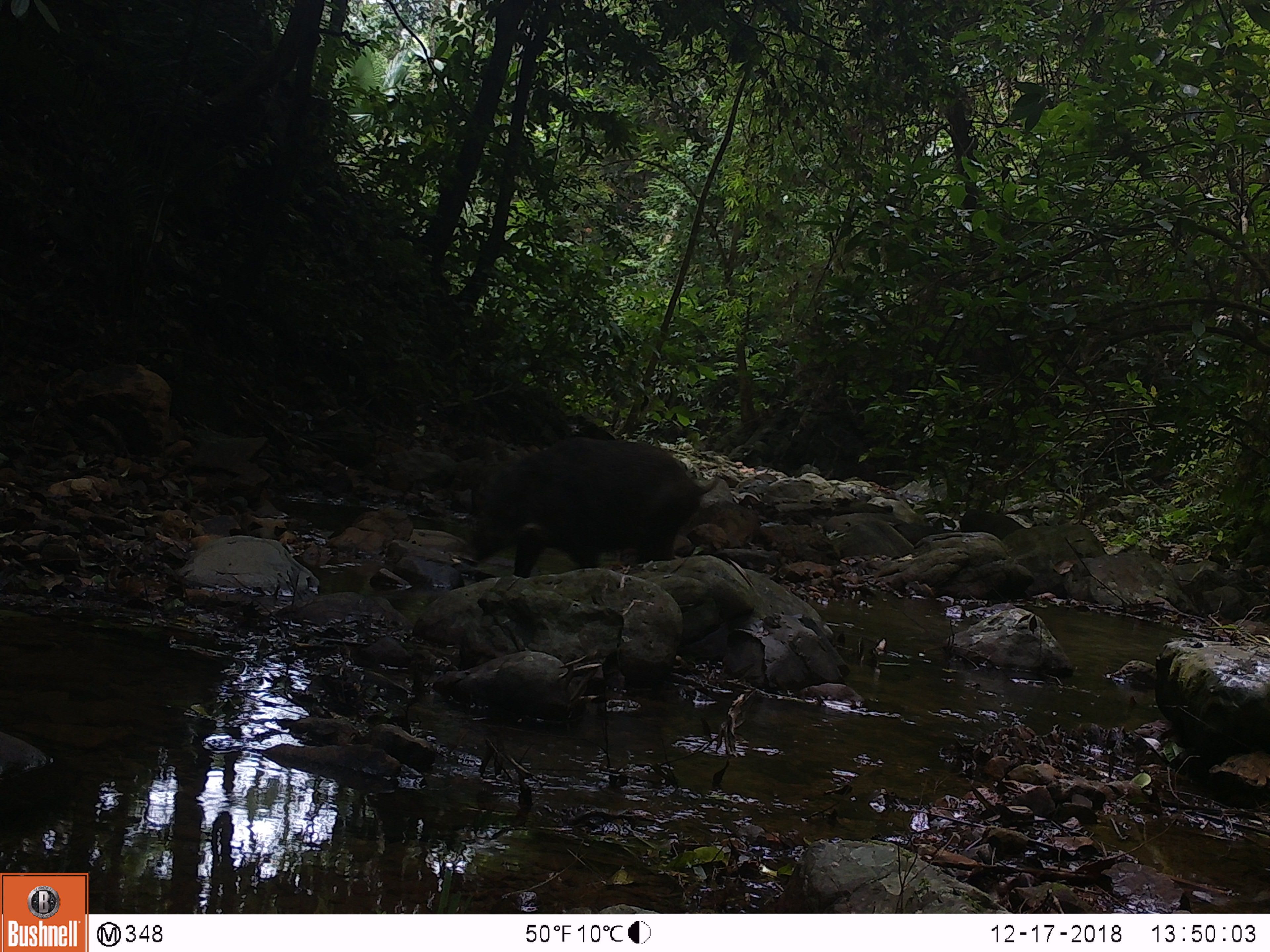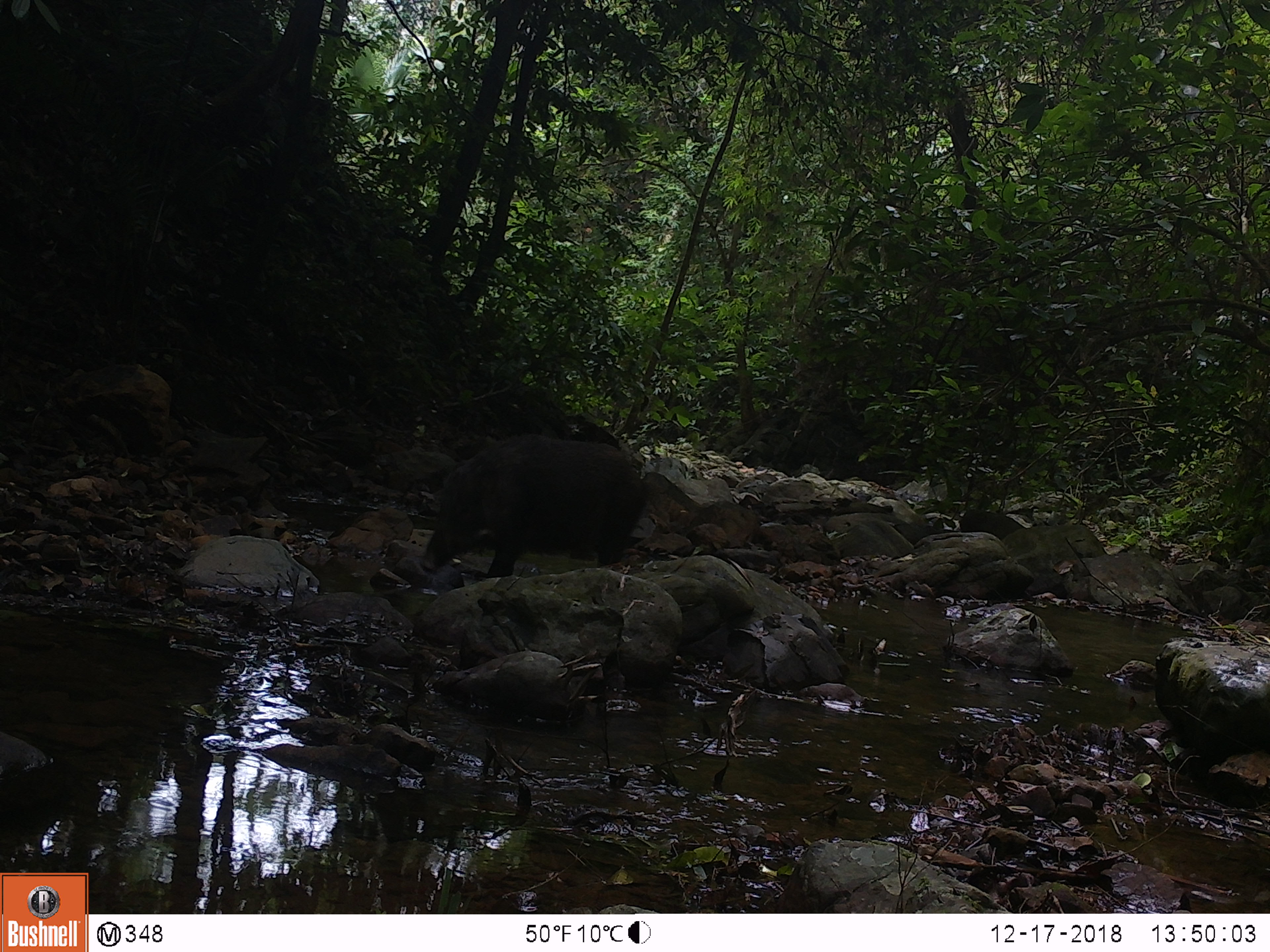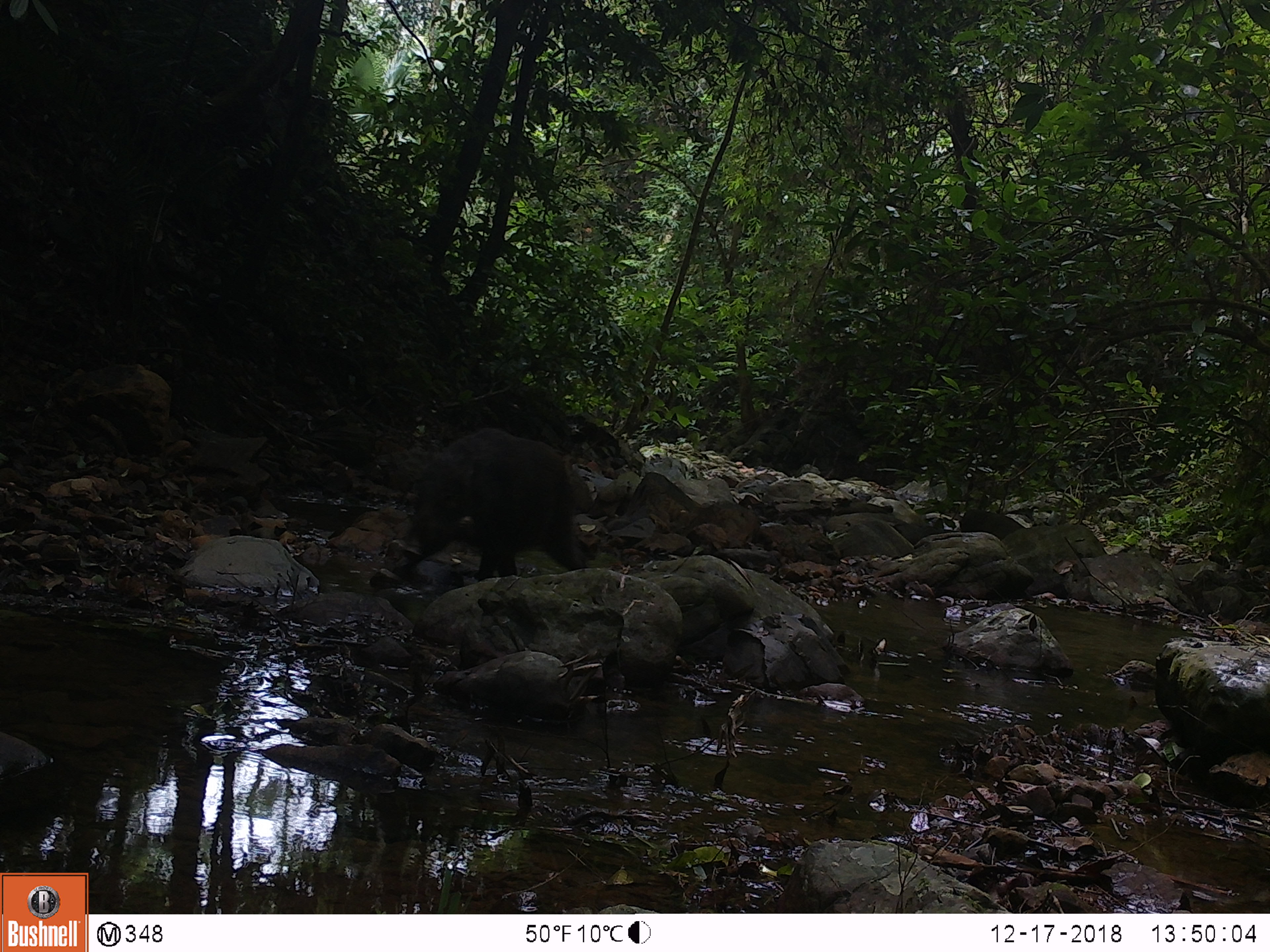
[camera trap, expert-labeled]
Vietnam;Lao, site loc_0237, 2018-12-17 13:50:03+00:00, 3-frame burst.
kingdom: Animalia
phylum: Chordata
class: Mammalia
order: Artiodactyla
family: Suidae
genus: Sus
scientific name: Sus scrofa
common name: eurasian wild pig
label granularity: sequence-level